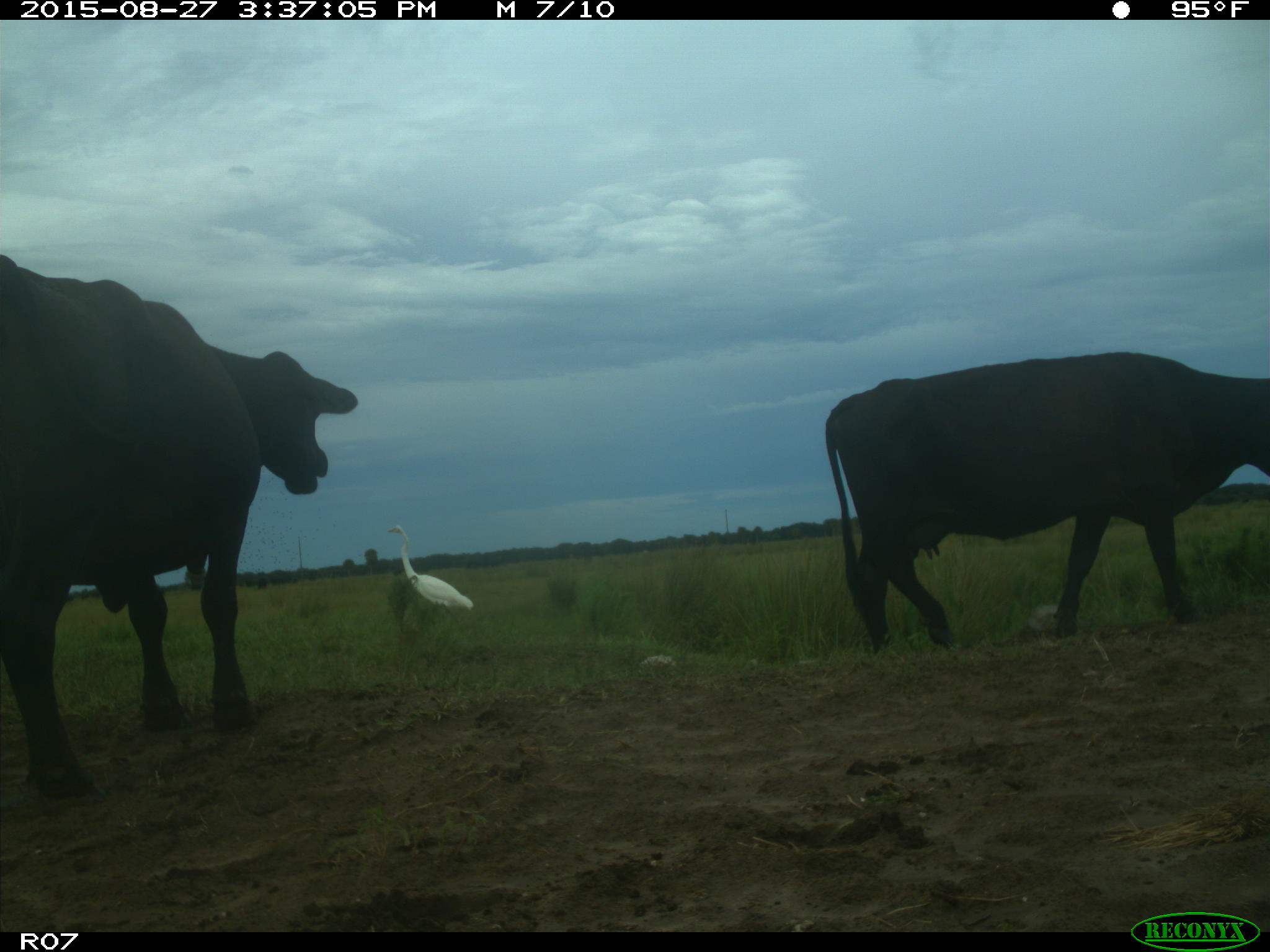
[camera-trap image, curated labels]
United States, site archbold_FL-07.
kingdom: Animalia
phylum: Chordata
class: Mammalia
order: Artiodactyla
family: Bovidae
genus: Bos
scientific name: Bos taurus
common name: domestic cow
Bos taurus (domestic cow).